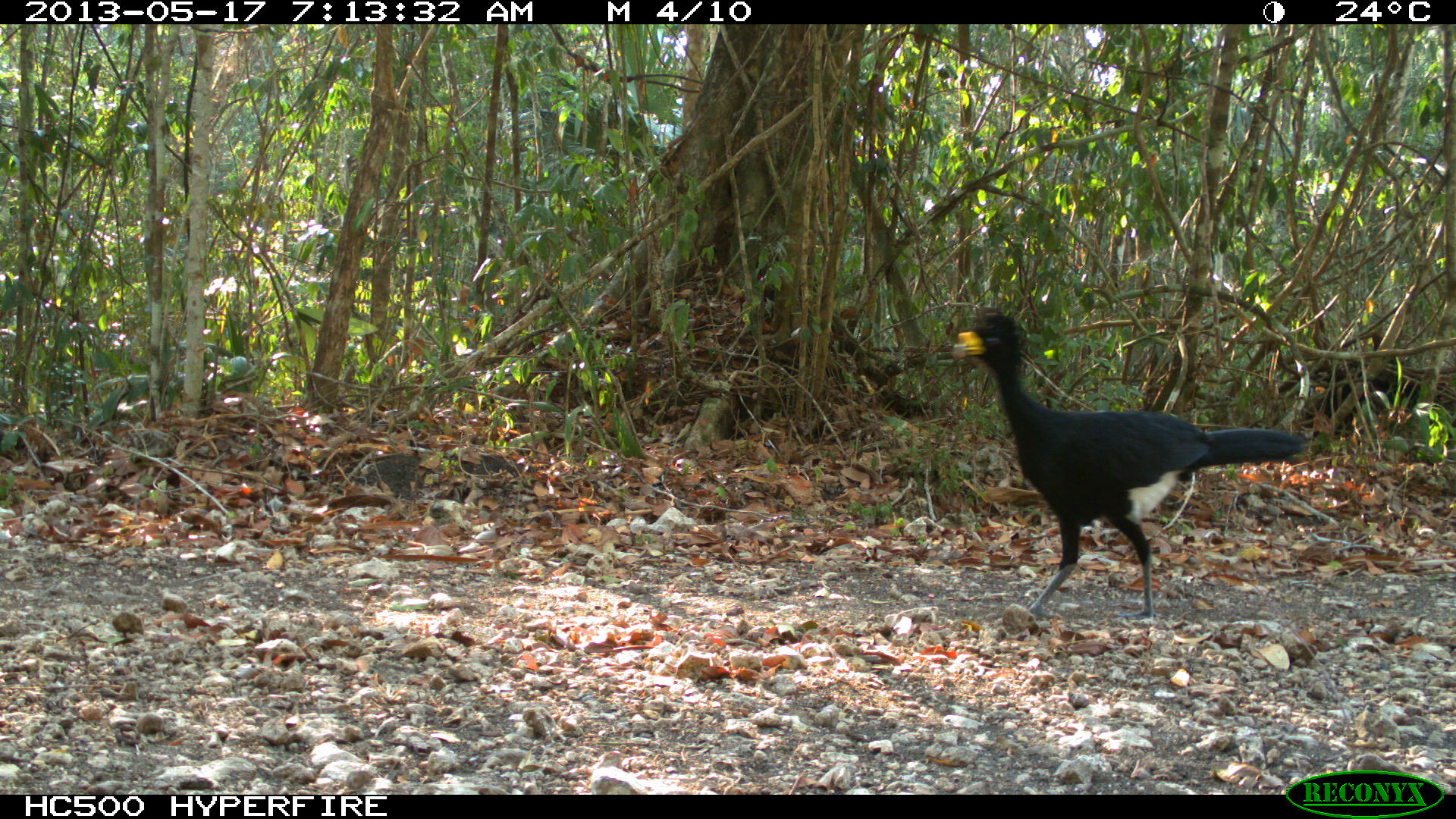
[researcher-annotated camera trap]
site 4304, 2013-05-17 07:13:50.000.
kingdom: Animalia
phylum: Chordata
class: Aves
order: Galliformes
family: Cracidae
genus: Crax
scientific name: Crax rubra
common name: great curassow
Crax rubra (great curassow), count 1, sex male.